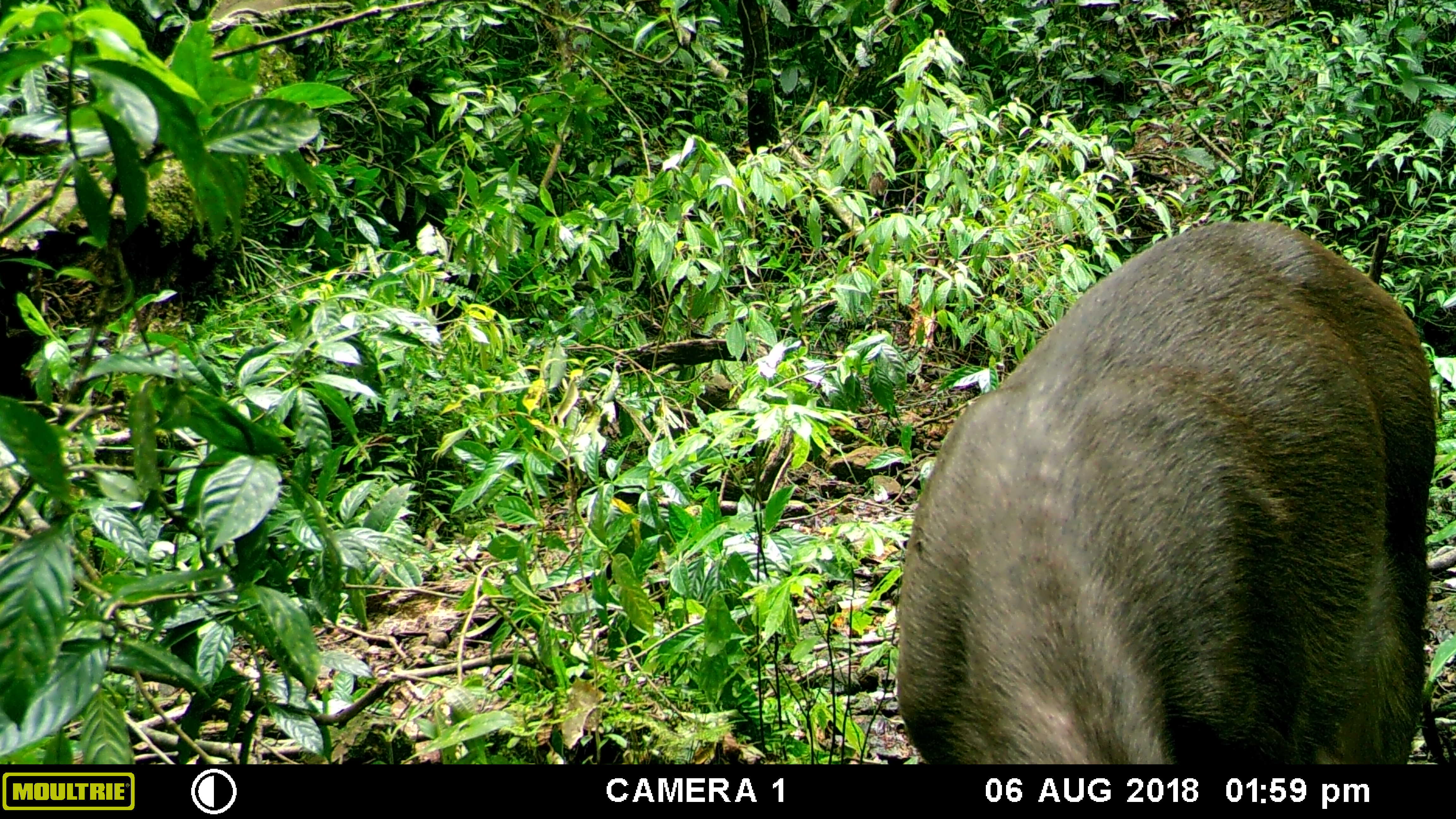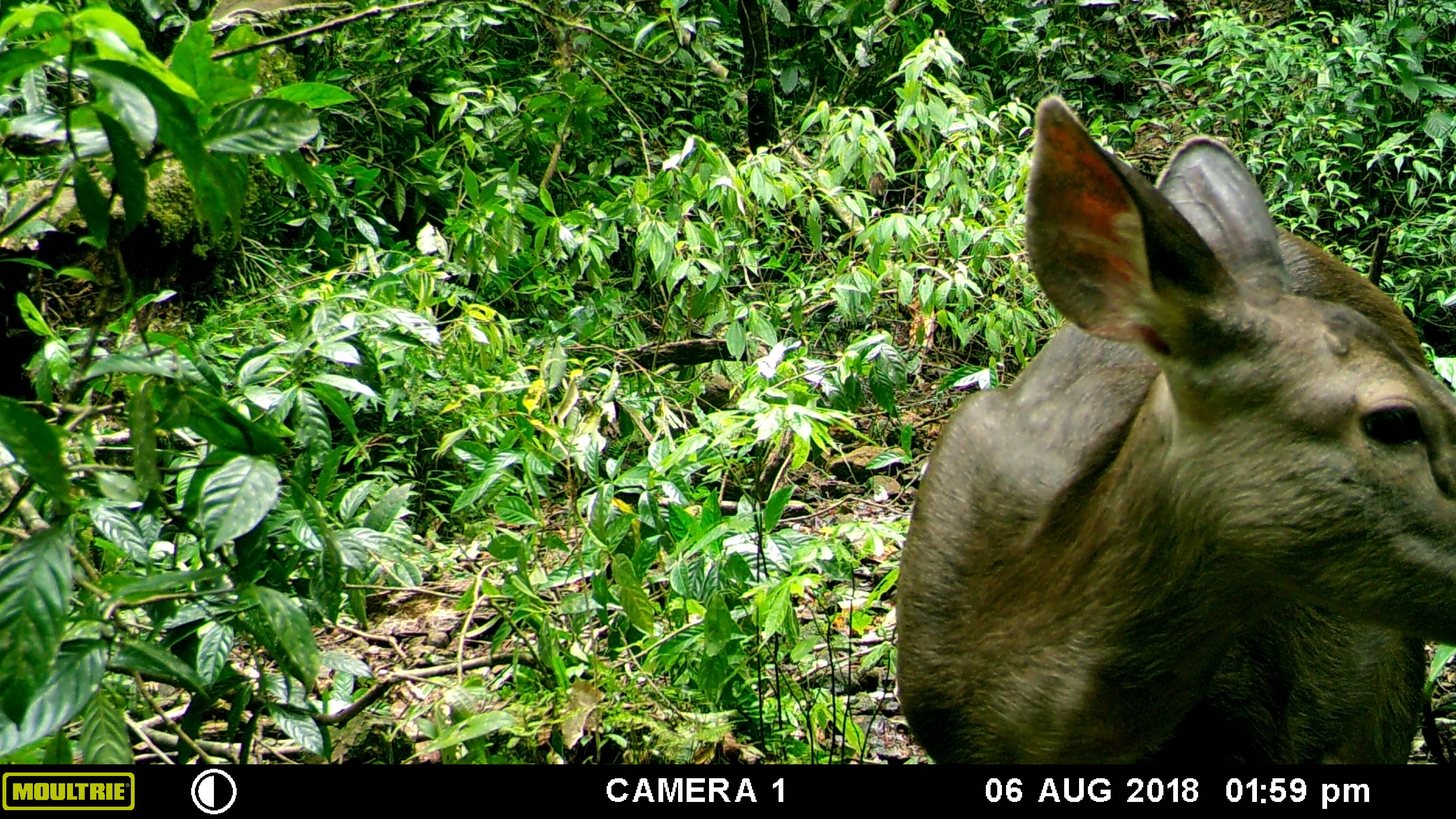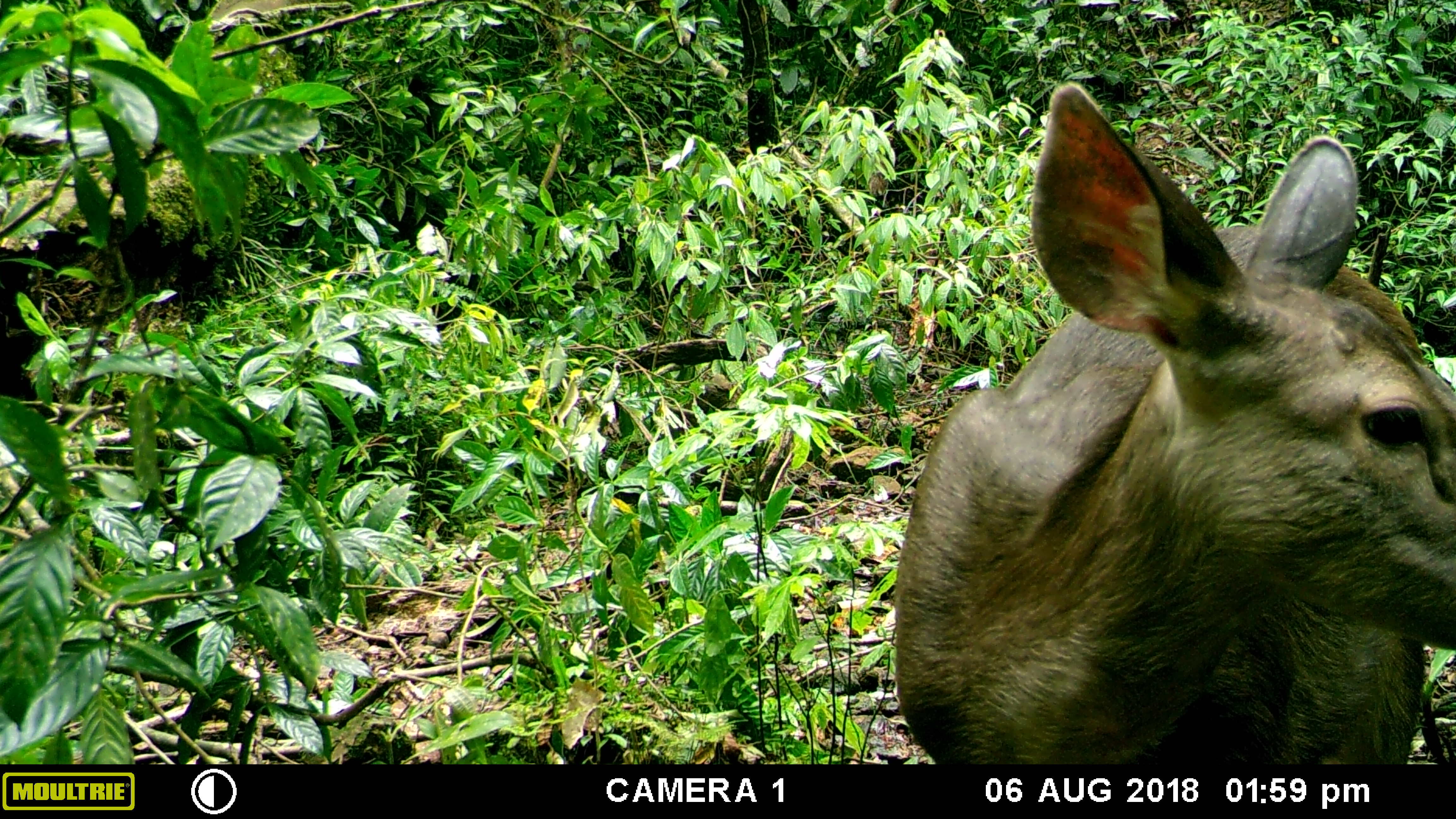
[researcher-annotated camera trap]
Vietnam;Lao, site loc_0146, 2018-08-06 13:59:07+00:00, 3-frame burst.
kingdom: Animalia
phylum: Chordata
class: Mammalia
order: Artiodactyla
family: Cervidae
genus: Rusa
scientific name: Rusa unicolor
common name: sambar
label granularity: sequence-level